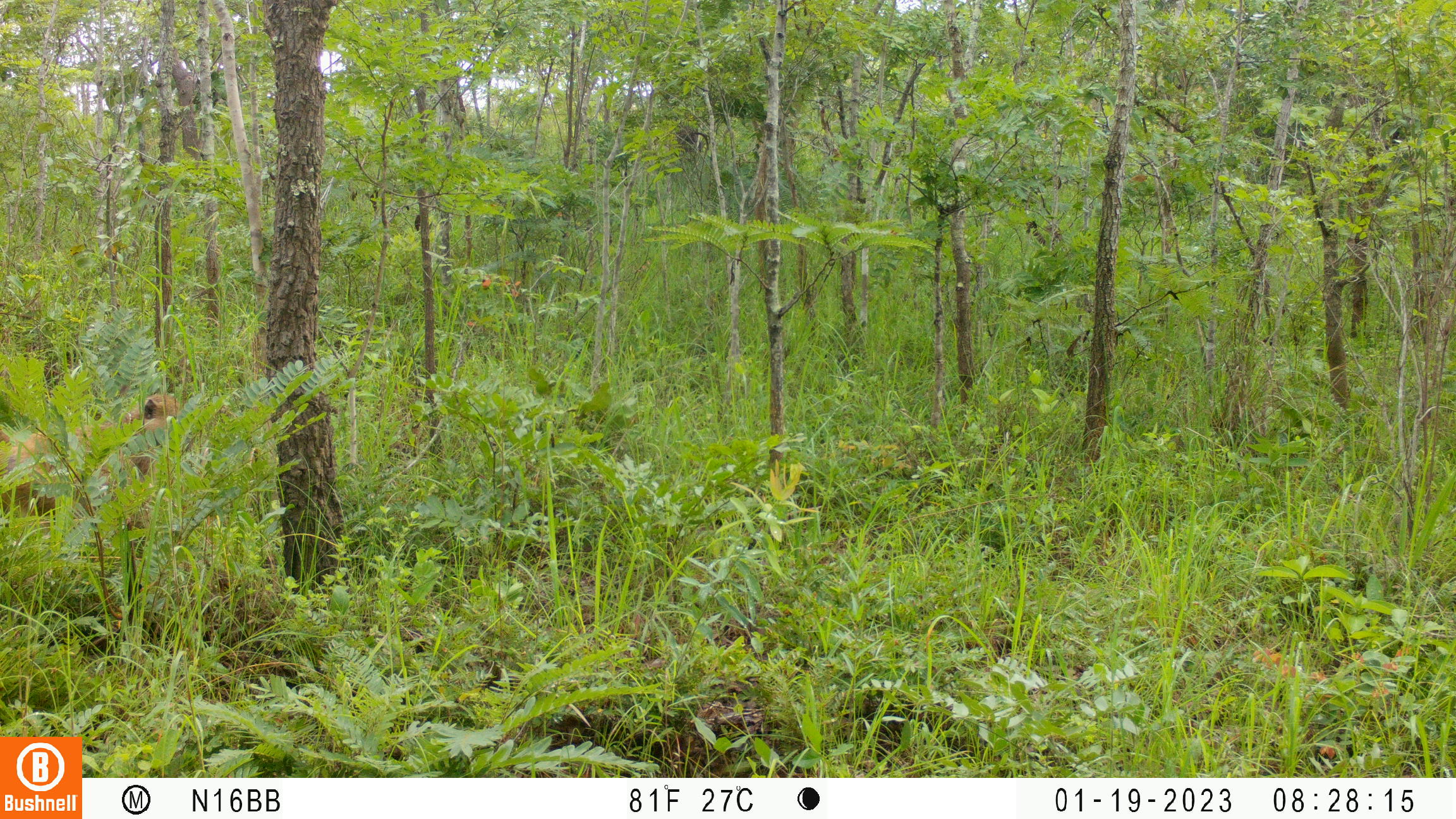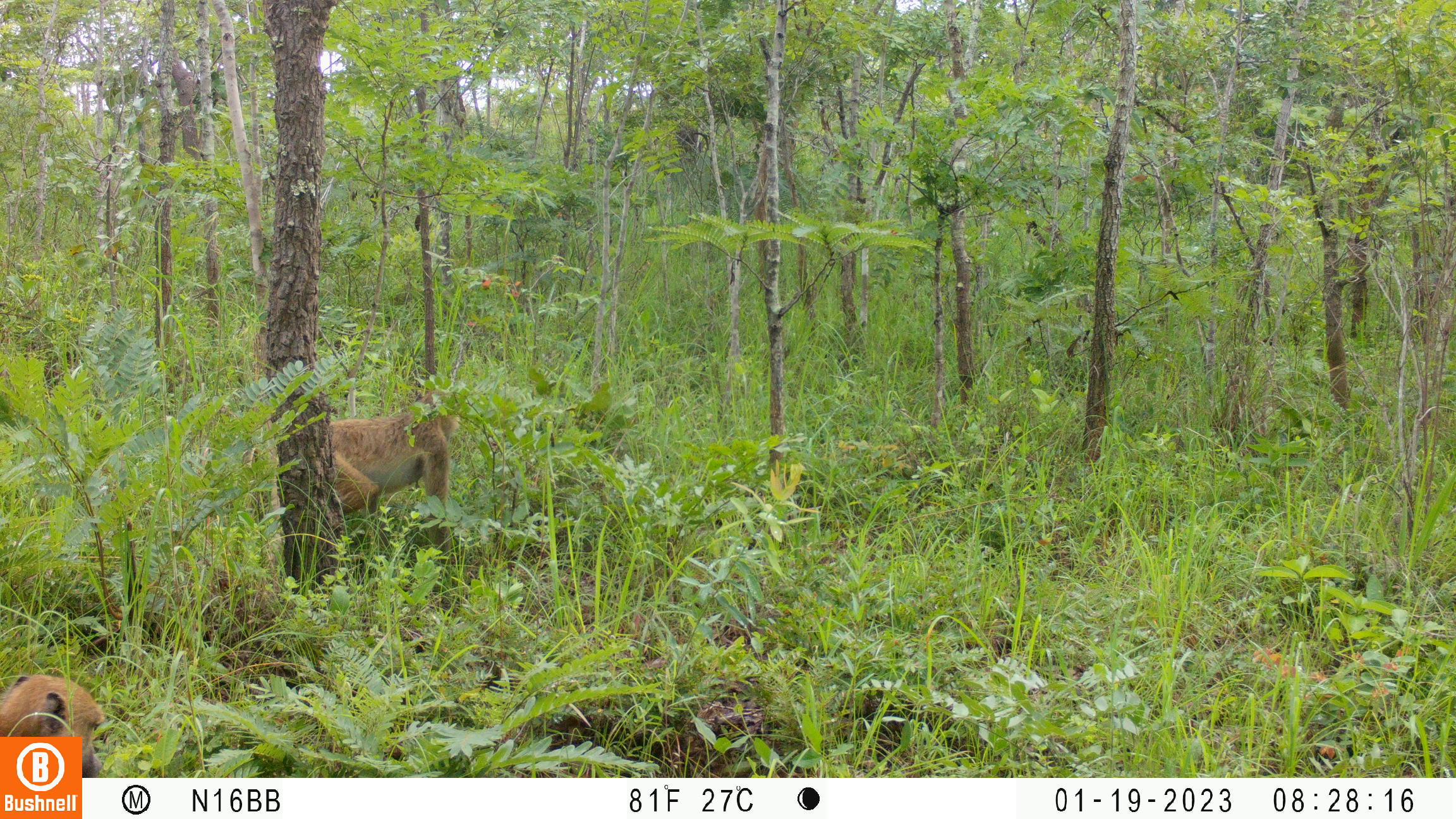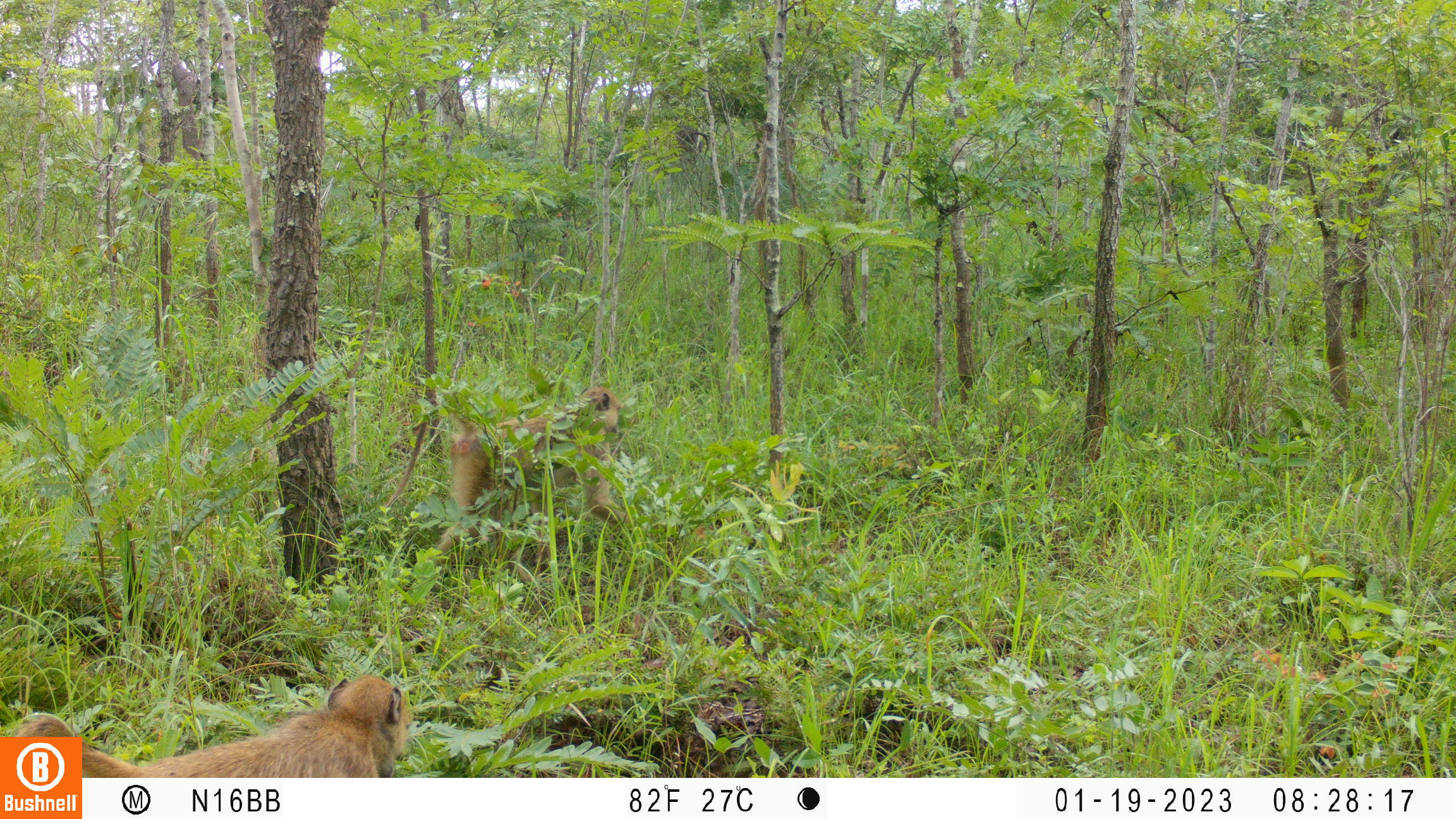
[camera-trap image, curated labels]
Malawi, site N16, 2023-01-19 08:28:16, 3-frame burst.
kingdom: Animalia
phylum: Chordata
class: Mammalia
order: Primates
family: Cercopithecidae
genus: Papio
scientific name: Papio cynocephalus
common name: yellow baboon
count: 1